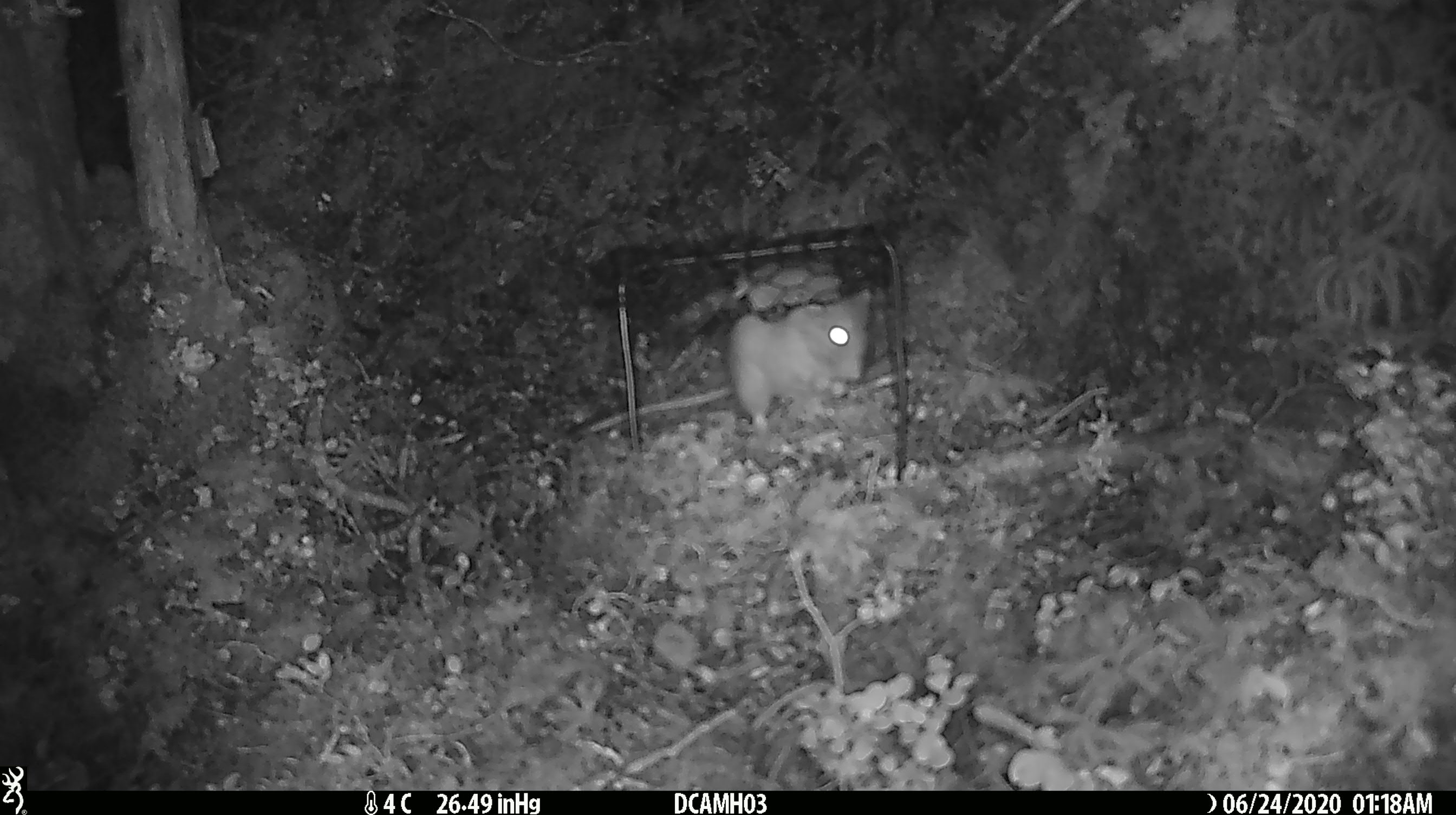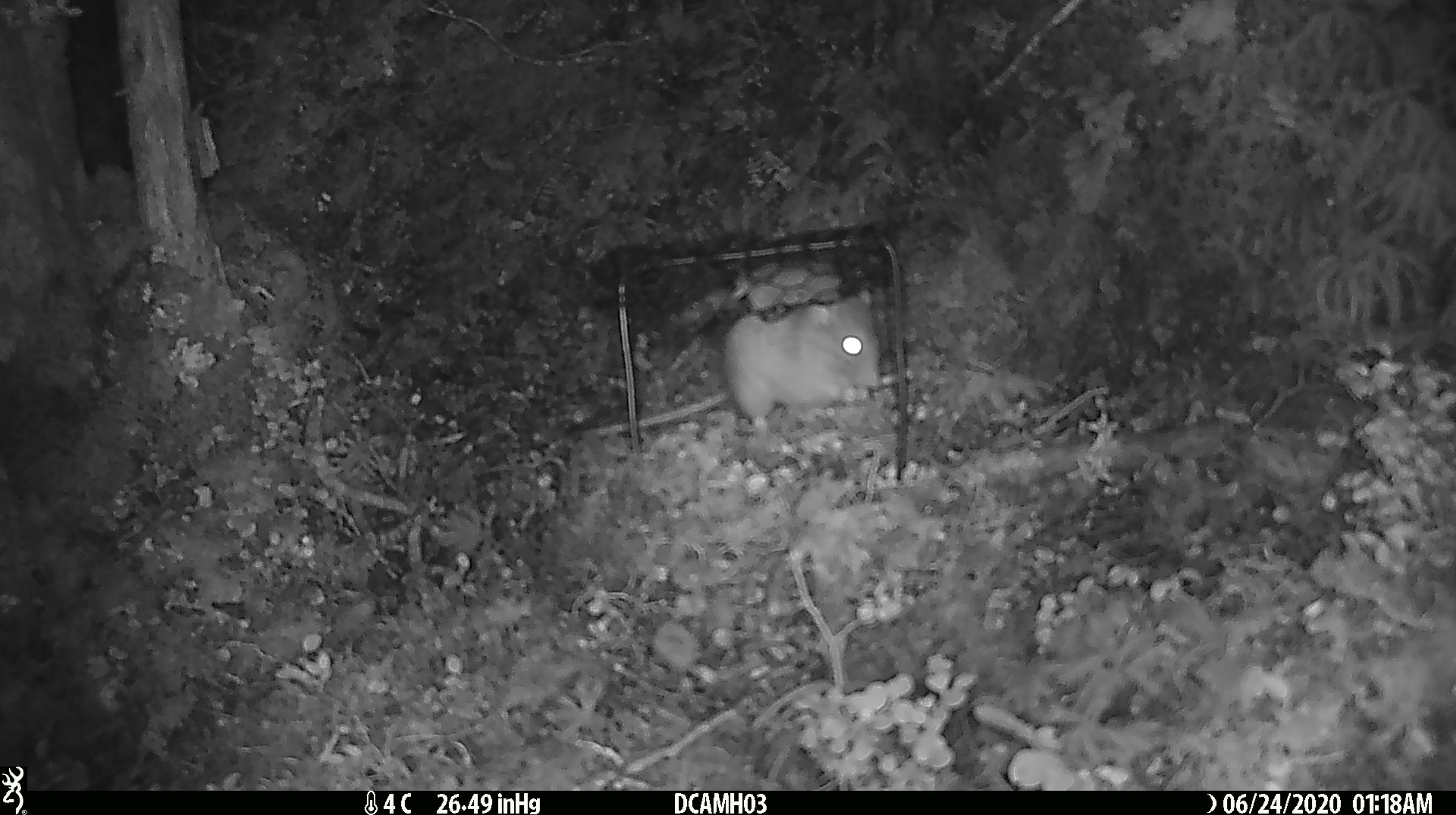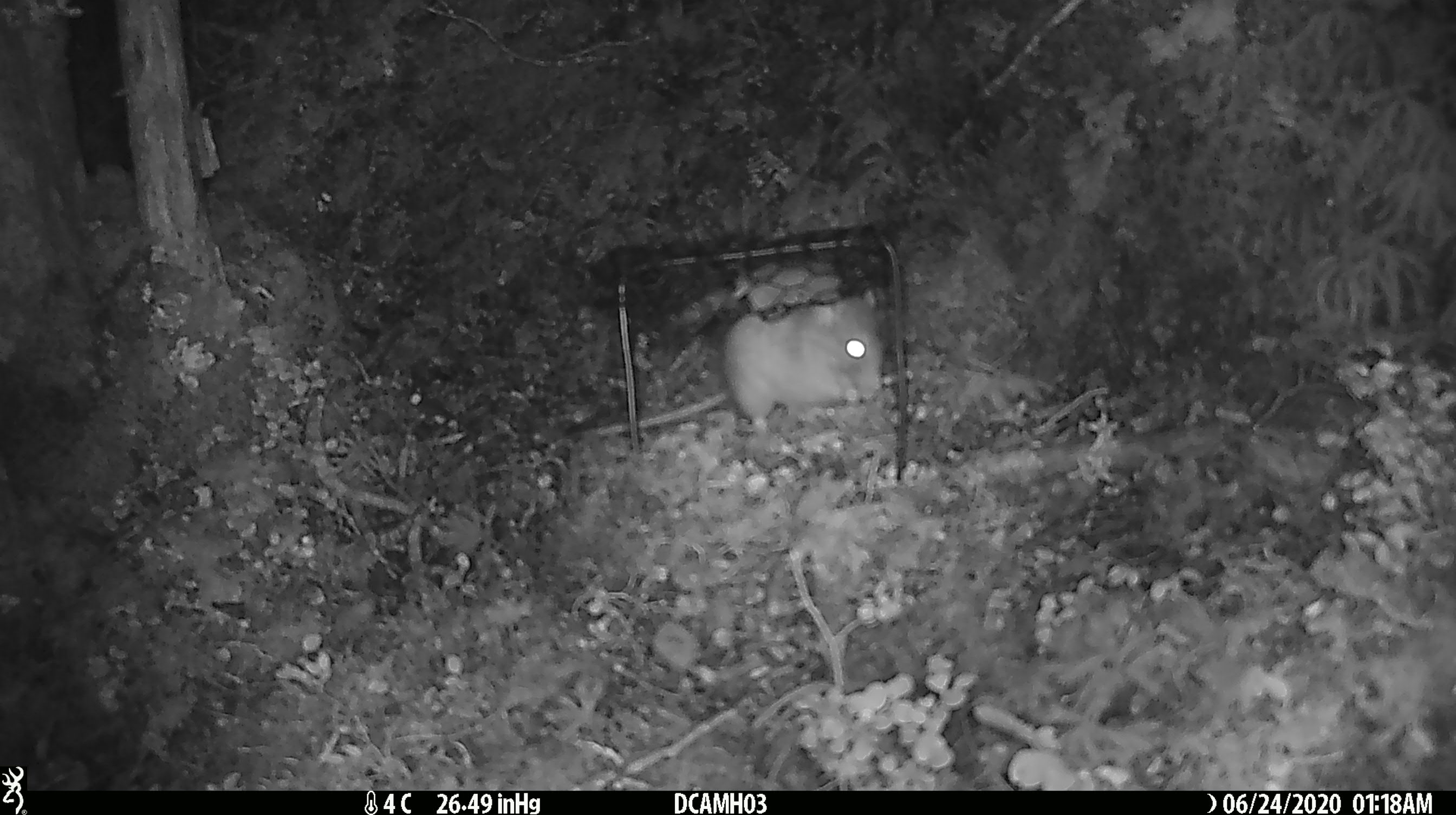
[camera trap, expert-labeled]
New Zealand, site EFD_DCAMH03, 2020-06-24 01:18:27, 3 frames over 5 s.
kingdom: Animalia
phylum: Chordata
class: Mammalia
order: Rodentia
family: Muridae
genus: Rattus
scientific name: Rattus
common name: rat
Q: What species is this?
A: Rat (Rattus).